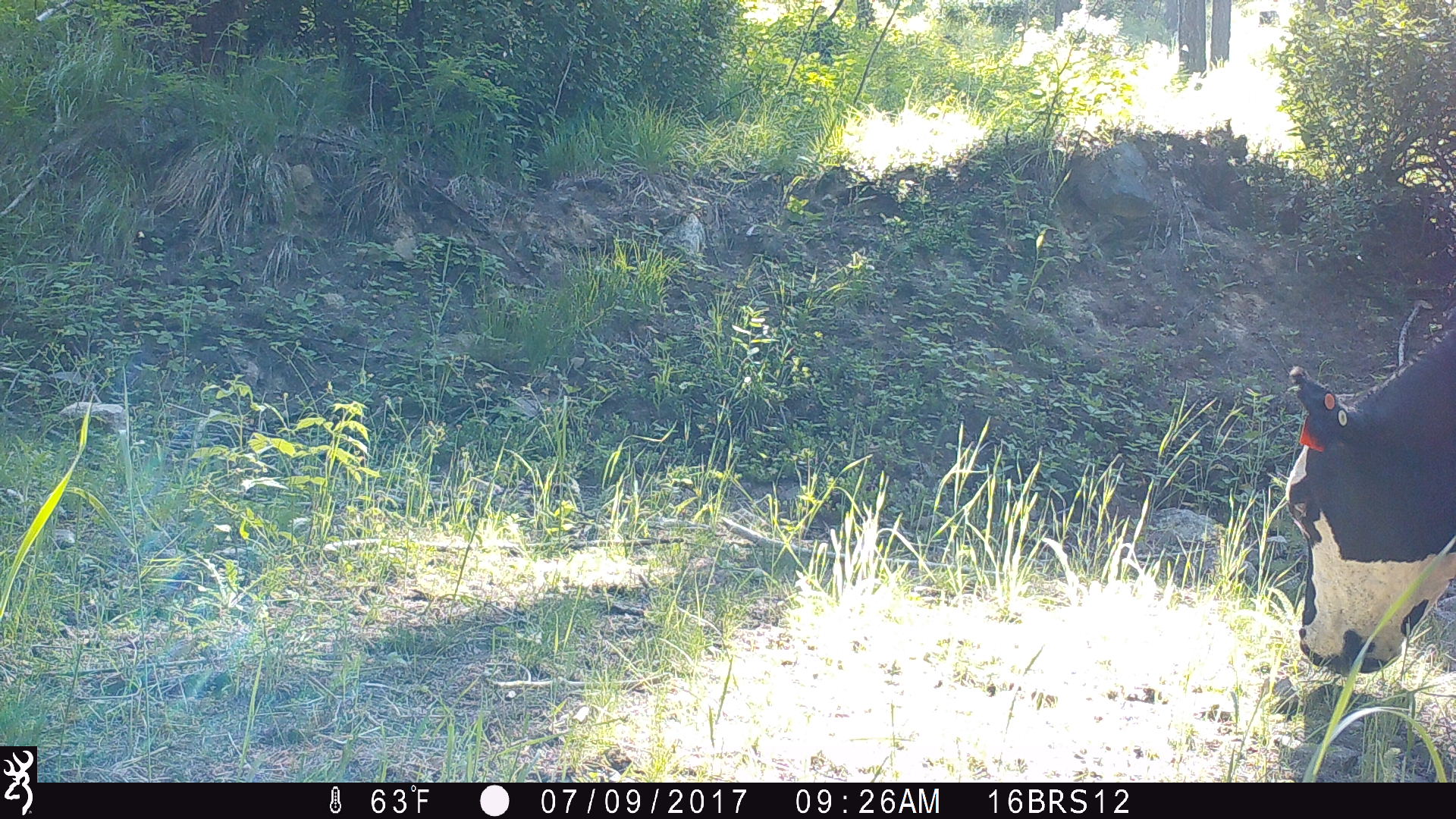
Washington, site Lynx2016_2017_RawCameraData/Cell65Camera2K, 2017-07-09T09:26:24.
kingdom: Animalia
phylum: Chordata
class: Mammalia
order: Artiodactyla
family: Bovidae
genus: Bos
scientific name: Bos taurus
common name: domestic cattle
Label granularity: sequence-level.